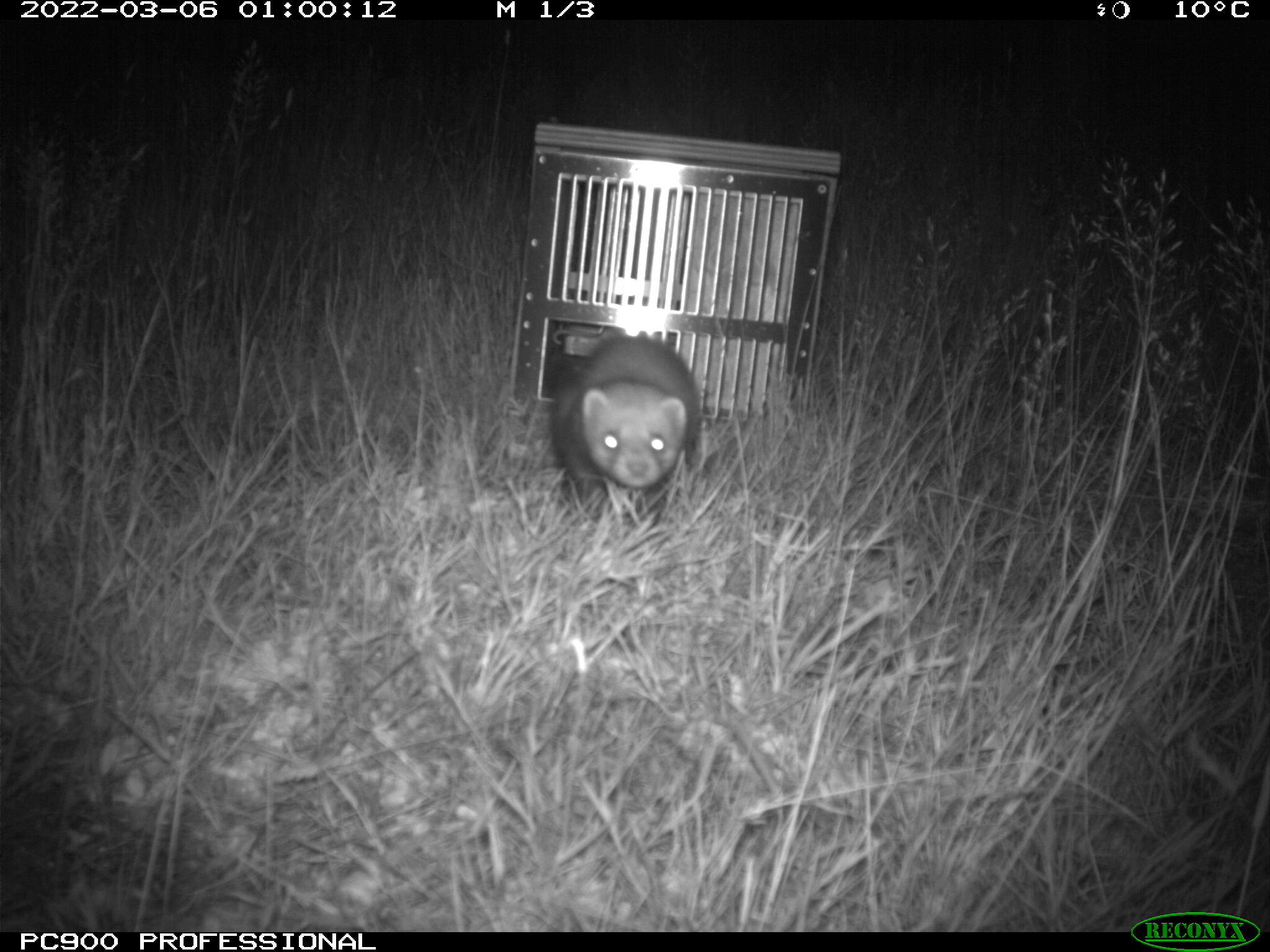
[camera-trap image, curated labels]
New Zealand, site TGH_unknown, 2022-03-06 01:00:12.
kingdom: Animalia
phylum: Chordata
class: Mammalia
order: Carnivora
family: Mustelidae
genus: Mustela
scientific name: Mustela furo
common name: ferret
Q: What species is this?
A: Ferret (Mustela furo).